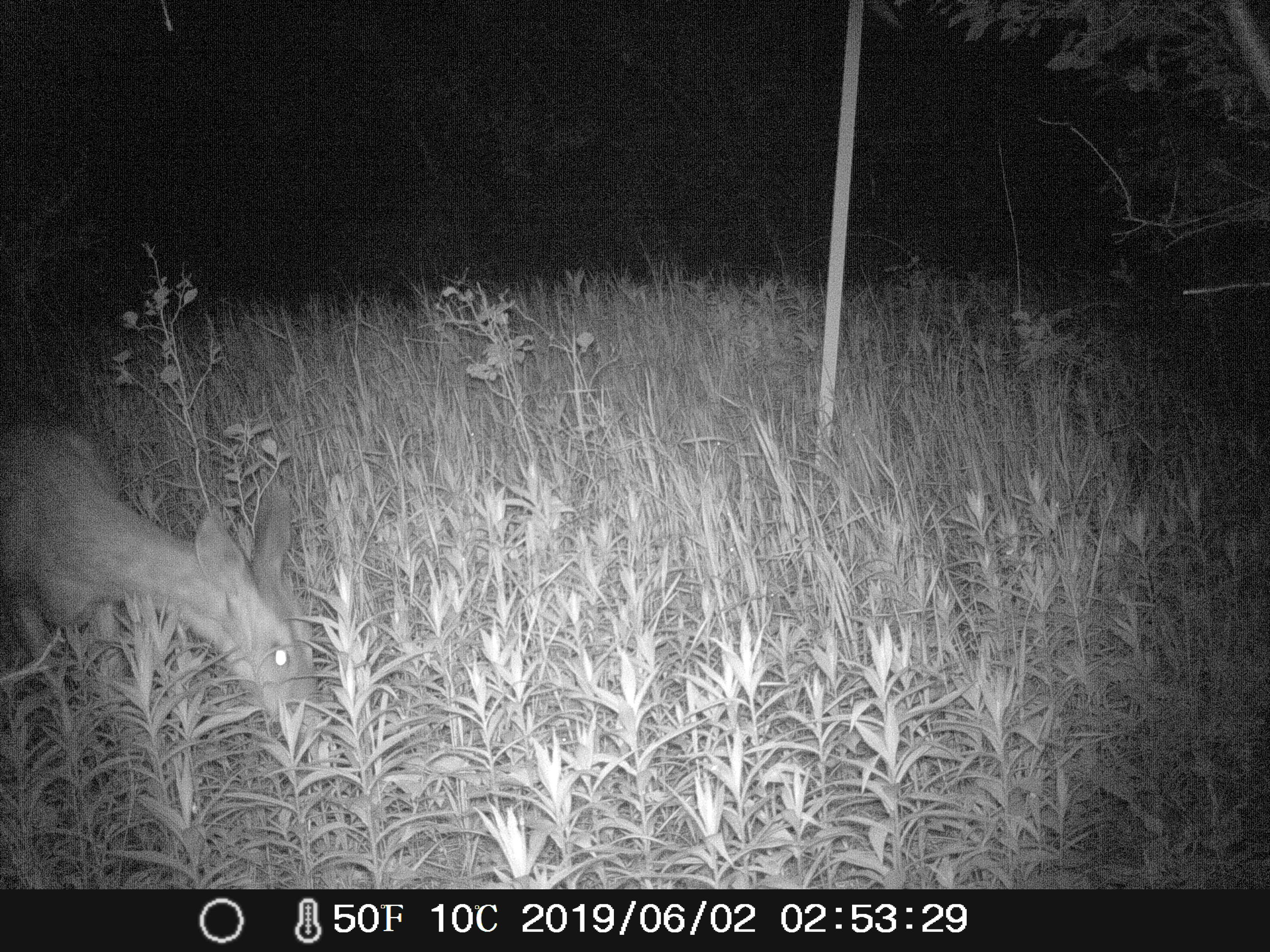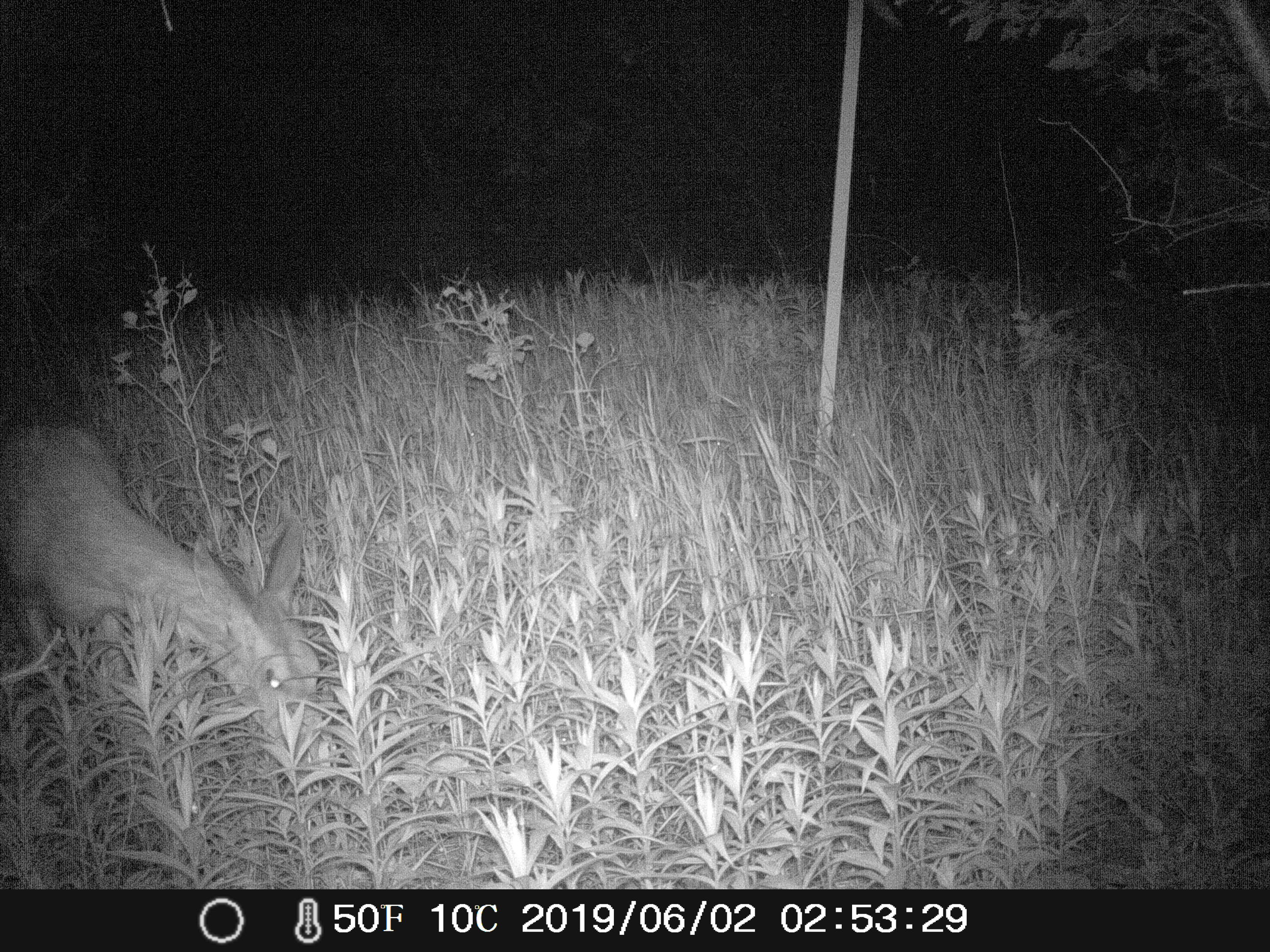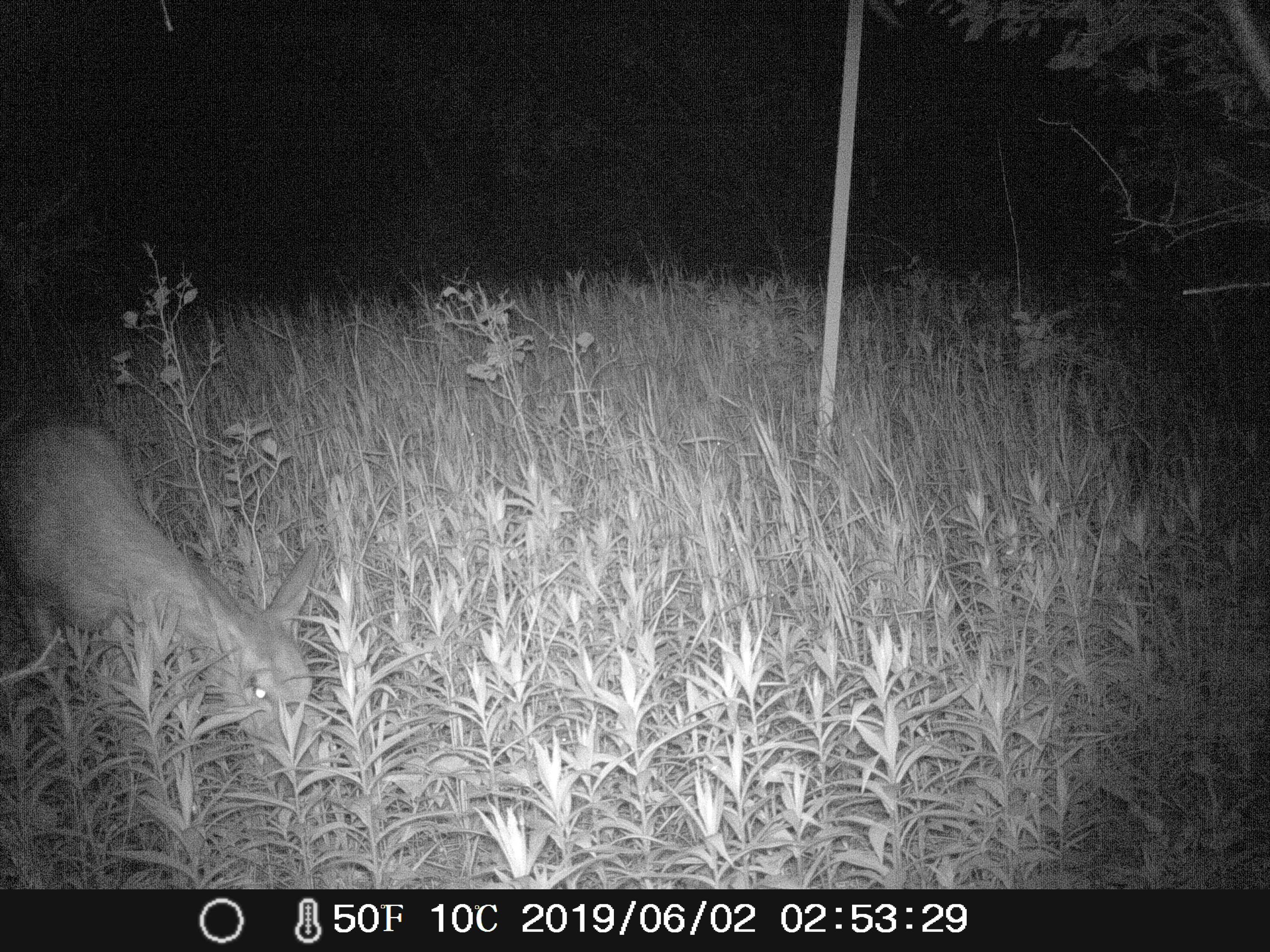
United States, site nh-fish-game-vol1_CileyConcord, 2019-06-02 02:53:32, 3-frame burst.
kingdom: Animalia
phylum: Chordata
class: Mammalia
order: Artiodactyla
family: Cervidae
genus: Odocoileus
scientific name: Odocoileus virginianus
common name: white-tailed deer